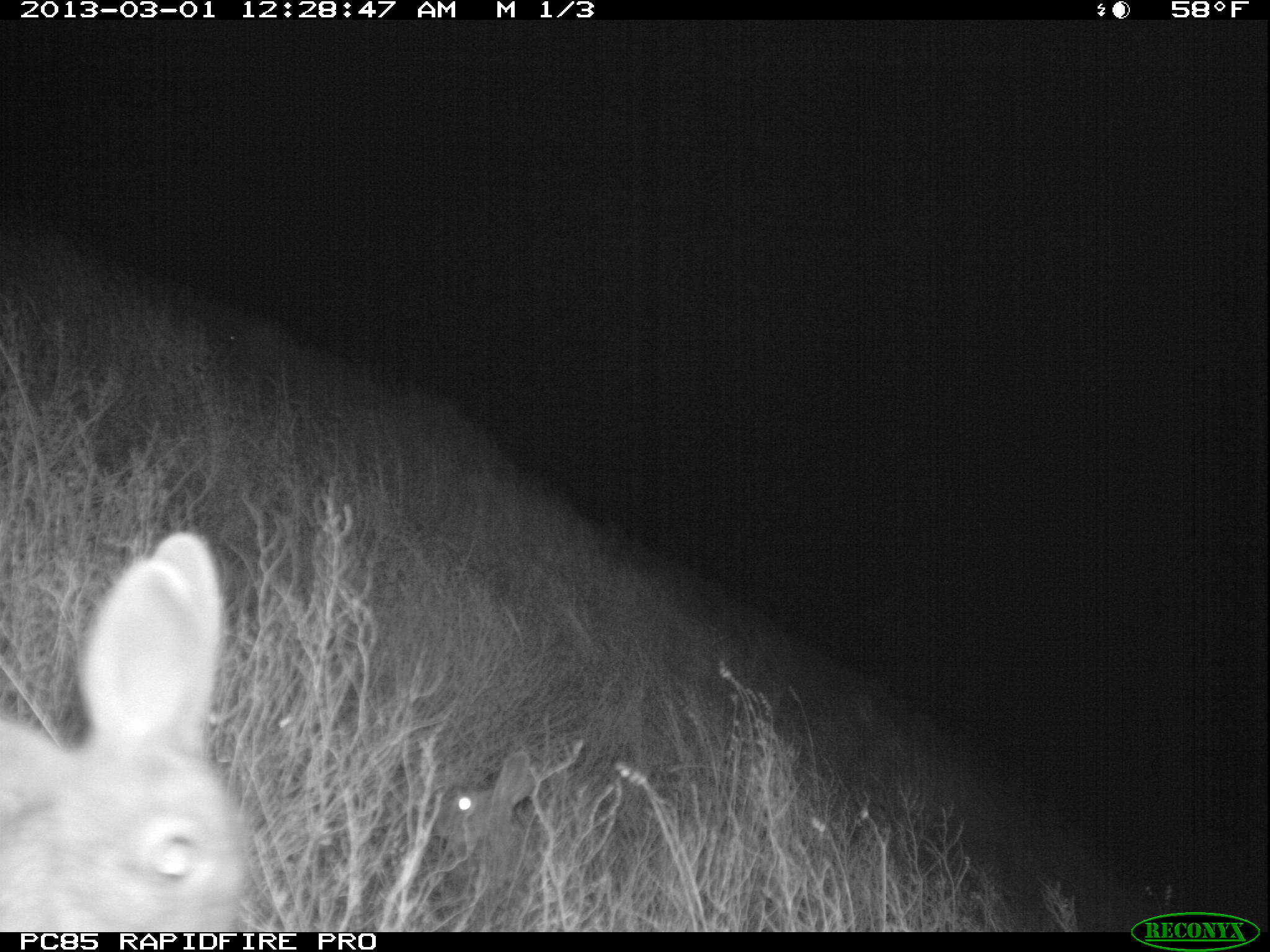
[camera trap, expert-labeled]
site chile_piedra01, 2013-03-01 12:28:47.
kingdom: Animalia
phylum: Chordata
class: Mammalia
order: Lagomorpha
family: Leporidae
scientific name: Leporidae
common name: rabbits and hares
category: rabbit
Rabbit (rabbits and hares) (Leporidae).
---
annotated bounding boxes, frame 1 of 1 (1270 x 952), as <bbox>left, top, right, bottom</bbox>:
rabbit: <bbox>0, 532, 256, 928</bbox>; <bbox>422, 746, 533, 912</bbox>